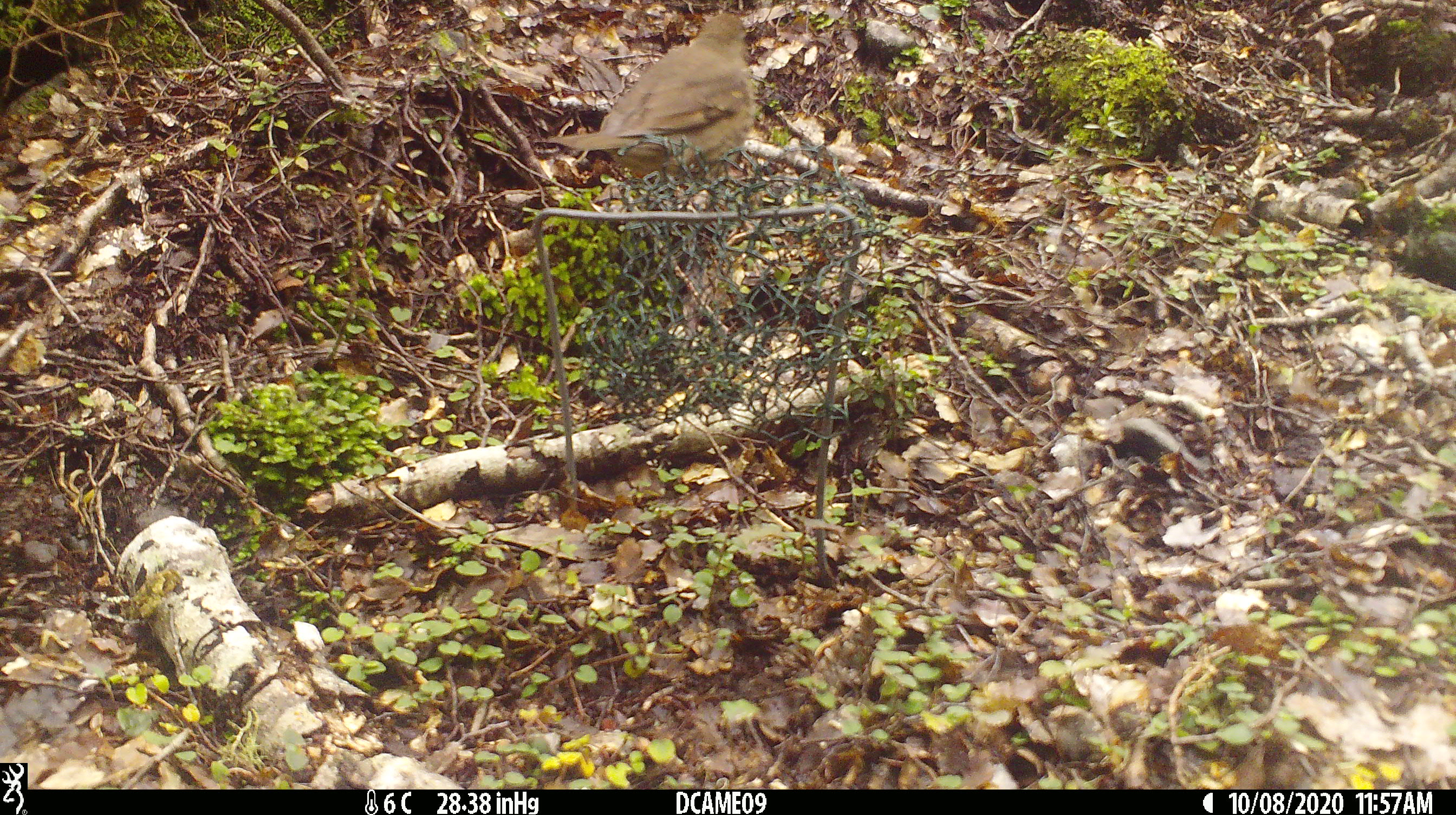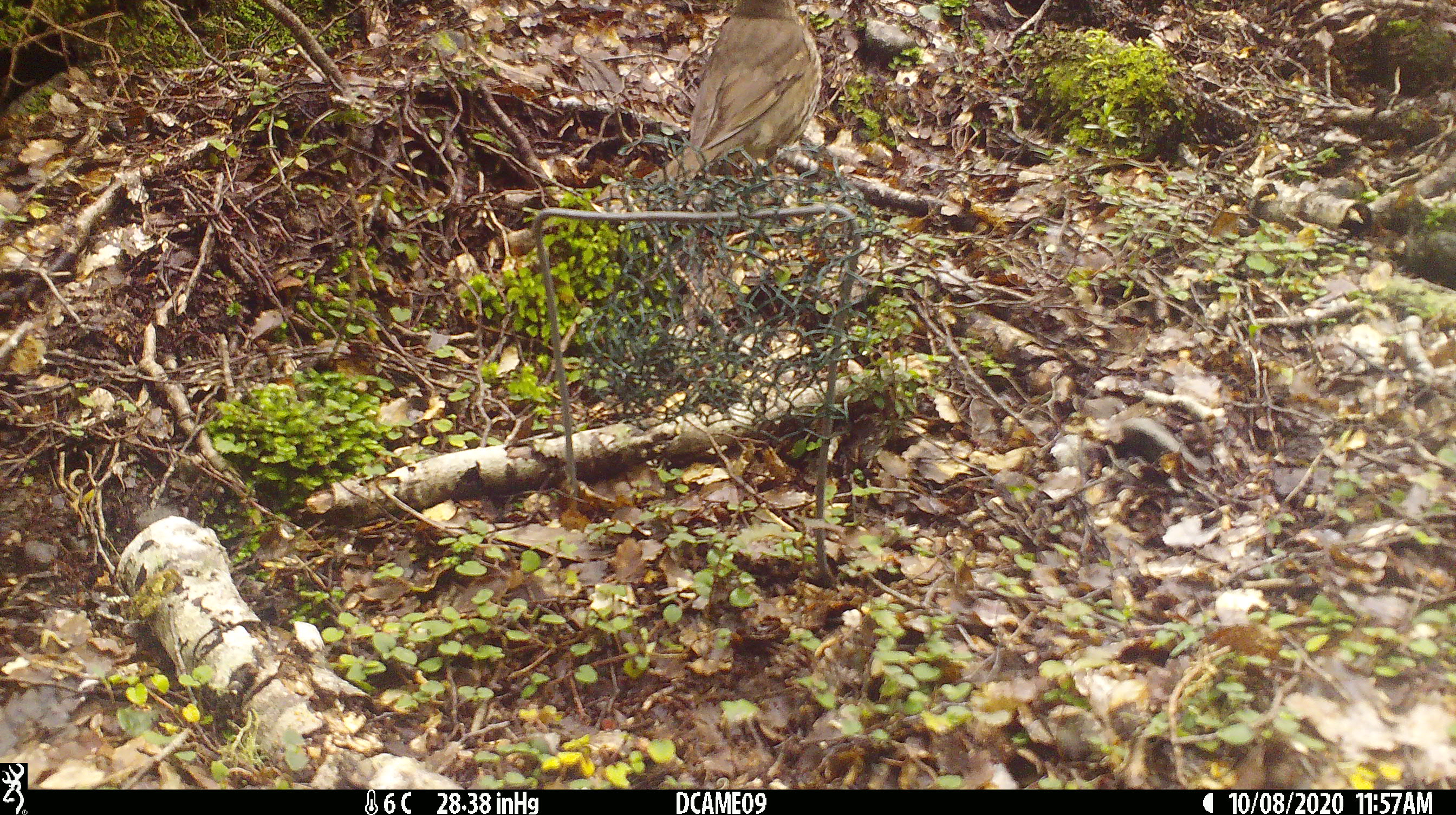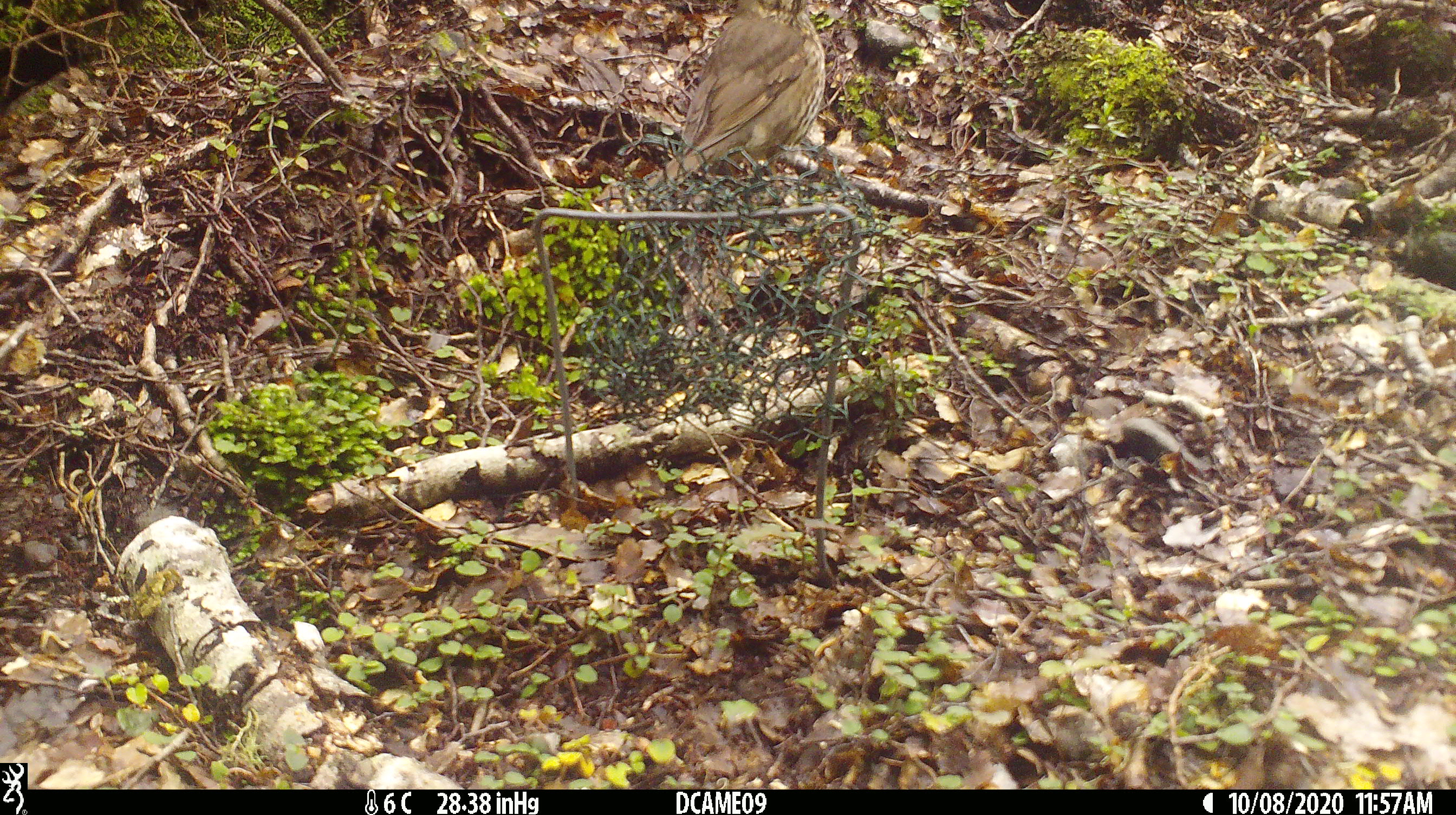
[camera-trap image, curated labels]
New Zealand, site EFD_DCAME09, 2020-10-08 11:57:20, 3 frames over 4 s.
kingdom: Animalia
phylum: Chordata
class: Aves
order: Passeriformes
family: Turdidae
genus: Turdus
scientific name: Turdus philomelos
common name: song thrush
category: thrush